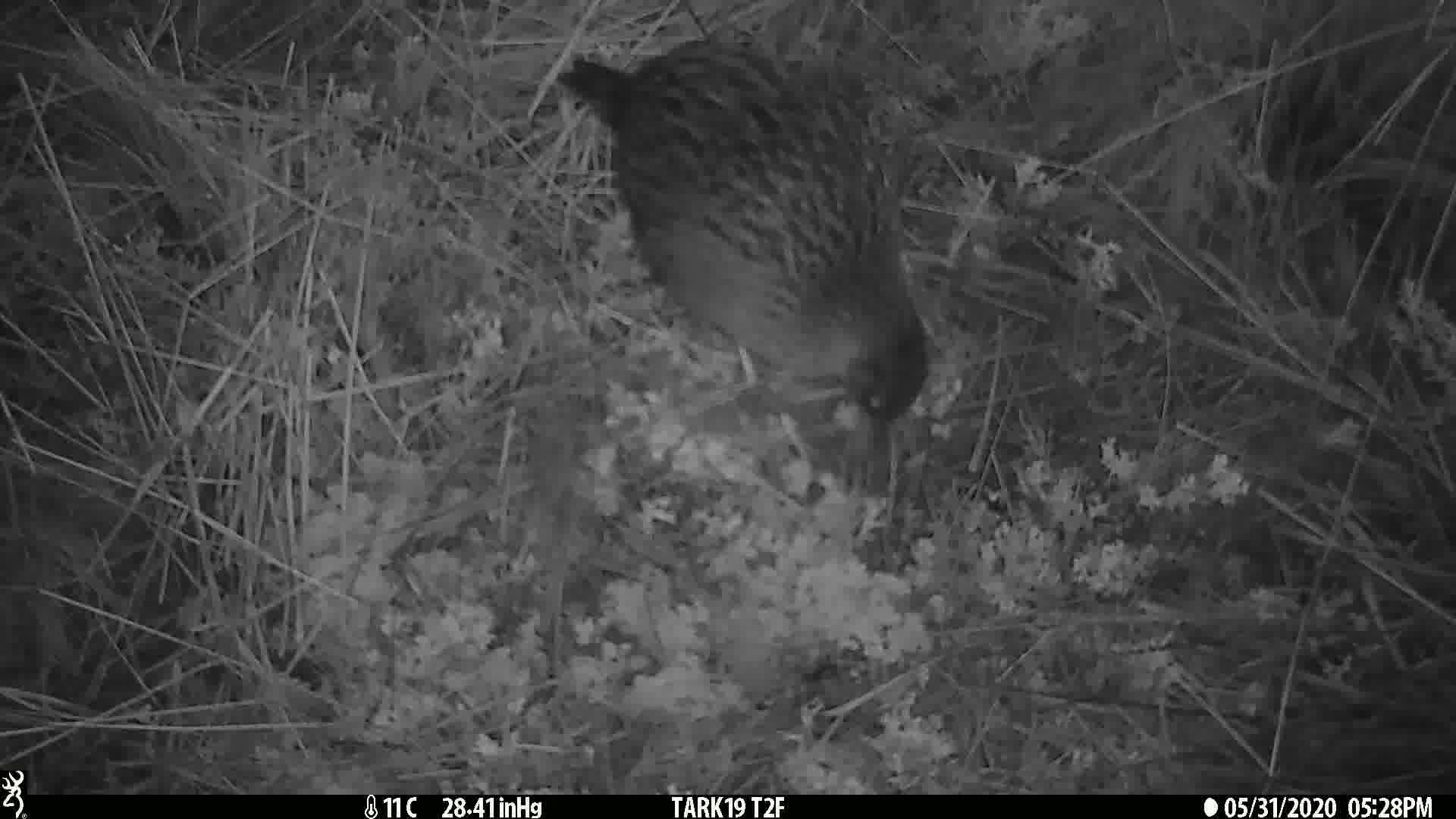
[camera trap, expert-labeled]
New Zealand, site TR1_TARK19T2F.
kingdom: Animalia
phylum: Chordata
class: Aves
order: Gruiformes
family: Rallidae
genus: Gallirallus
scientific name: Gallirallus australis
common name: weka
Weka (Gallirallus australis).